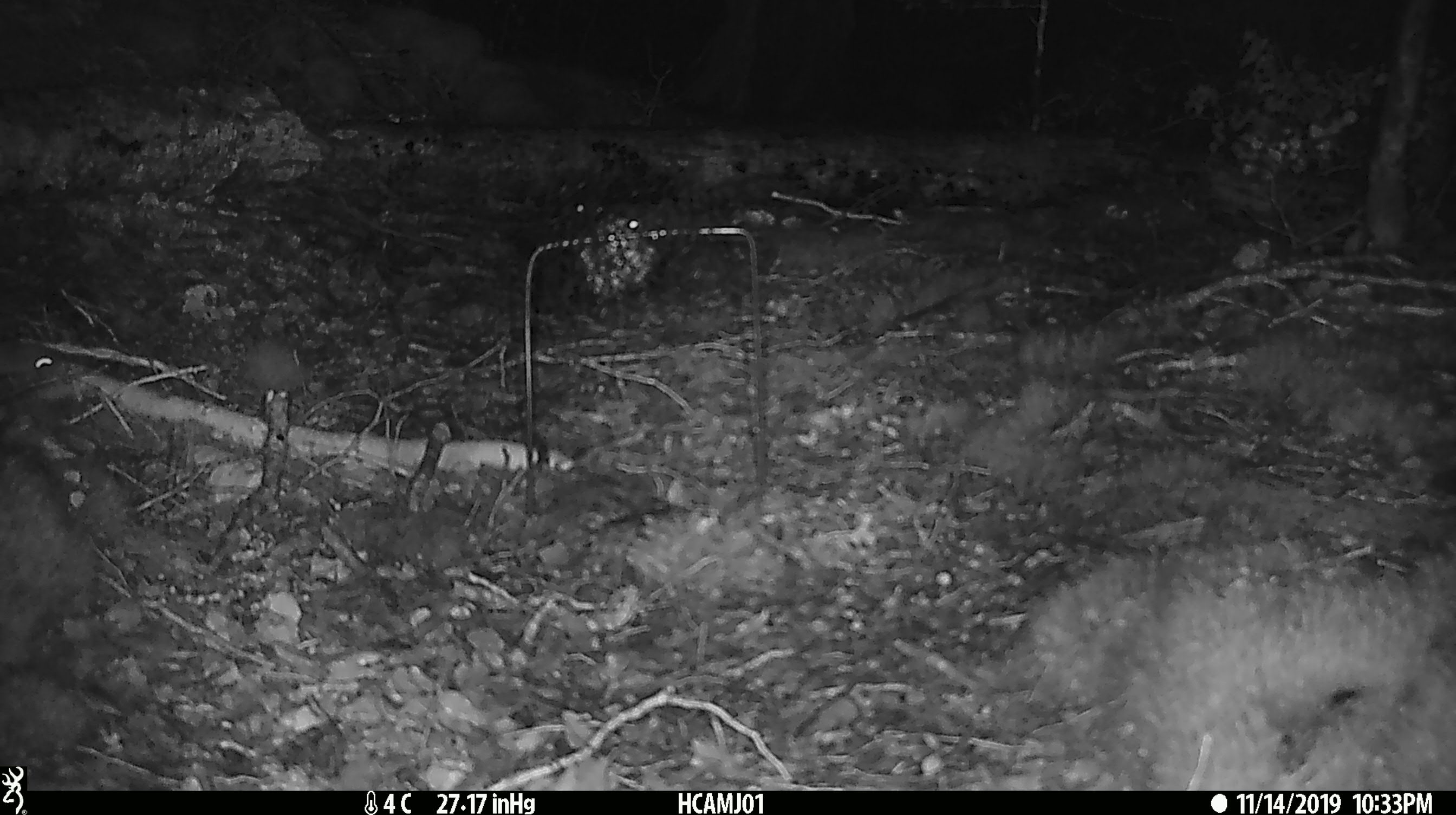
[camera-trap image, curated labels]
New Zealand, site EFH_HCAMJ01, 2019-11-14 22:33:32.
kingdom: Animalia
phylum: Chordata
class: Mammalia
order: Rodentia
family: Muridae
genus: Mus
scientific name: Mus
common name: mouse